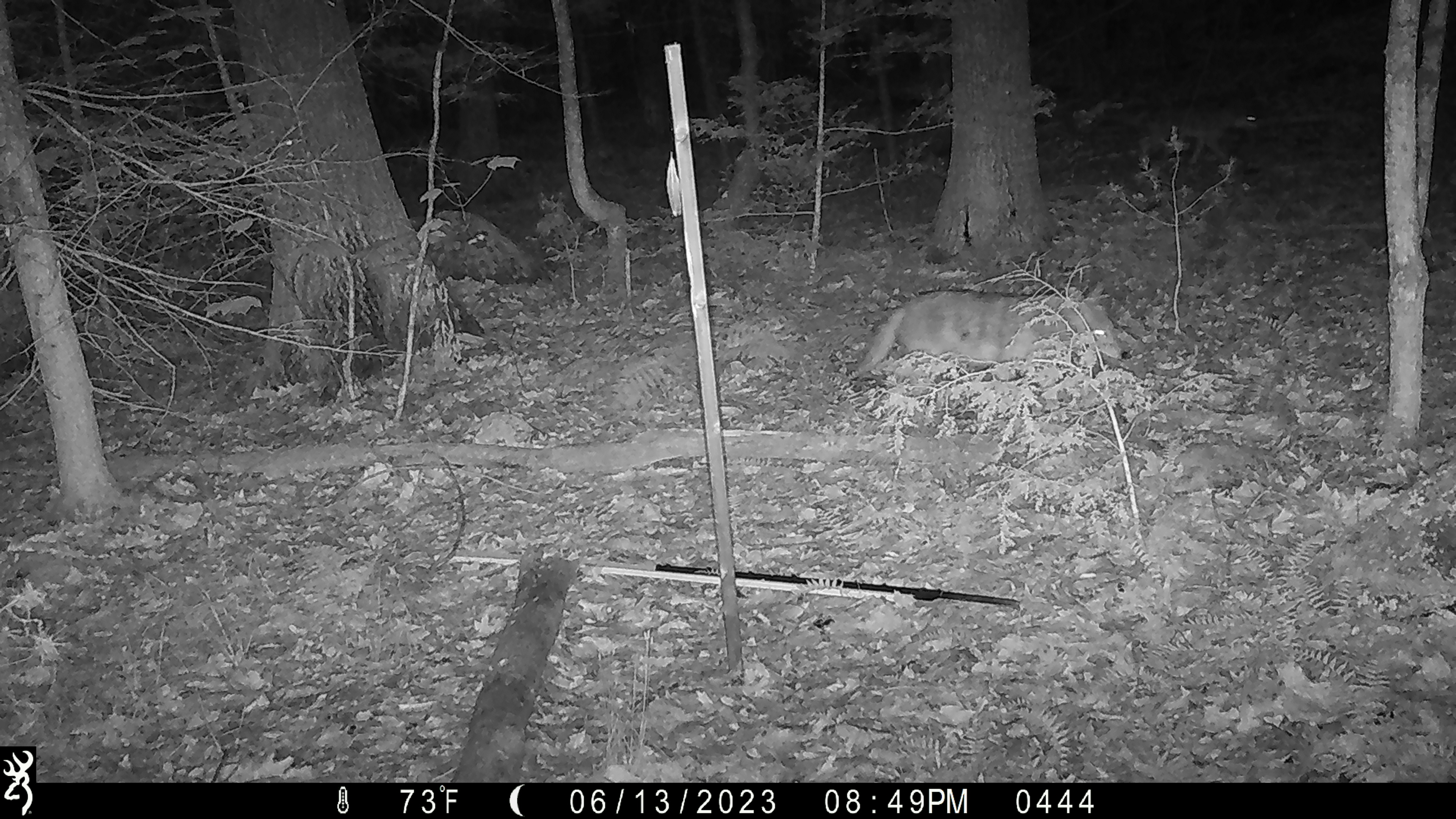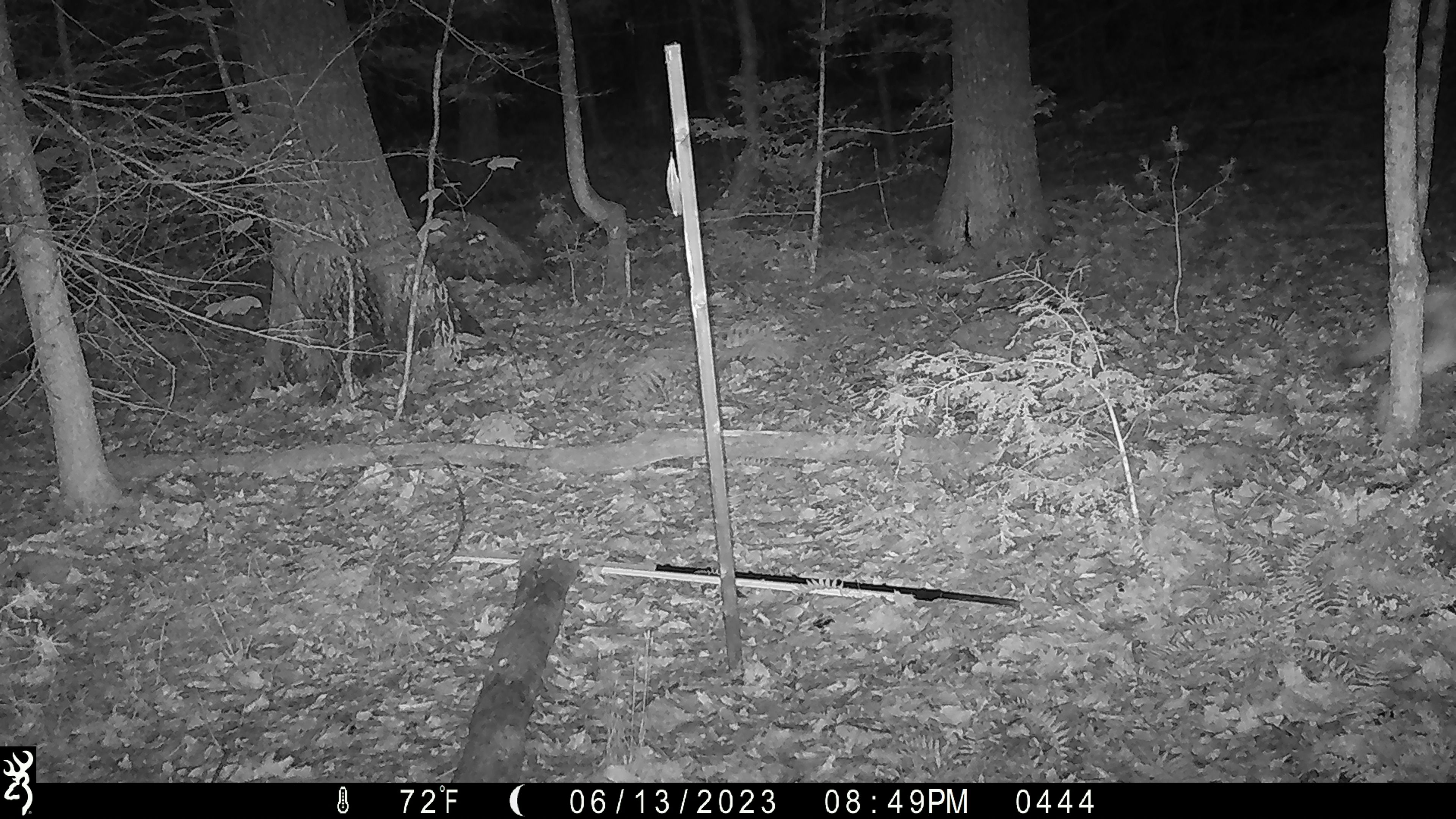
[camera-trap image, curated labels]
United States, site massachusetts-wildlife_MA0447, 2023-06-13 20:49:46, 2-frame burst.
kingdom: Animalia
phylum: Chordata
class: Mammalia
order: Carnivora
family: Canidae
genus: Canis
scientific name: Canis latrans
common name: coyote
Coyote (Canis latrans).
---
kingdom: Animalia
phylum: Chordata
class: Mammalia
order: Carnivora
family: Procyonidae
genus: Procyon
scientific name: Procyon lotor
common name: raccoon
Raccoon (Procyon lotor).